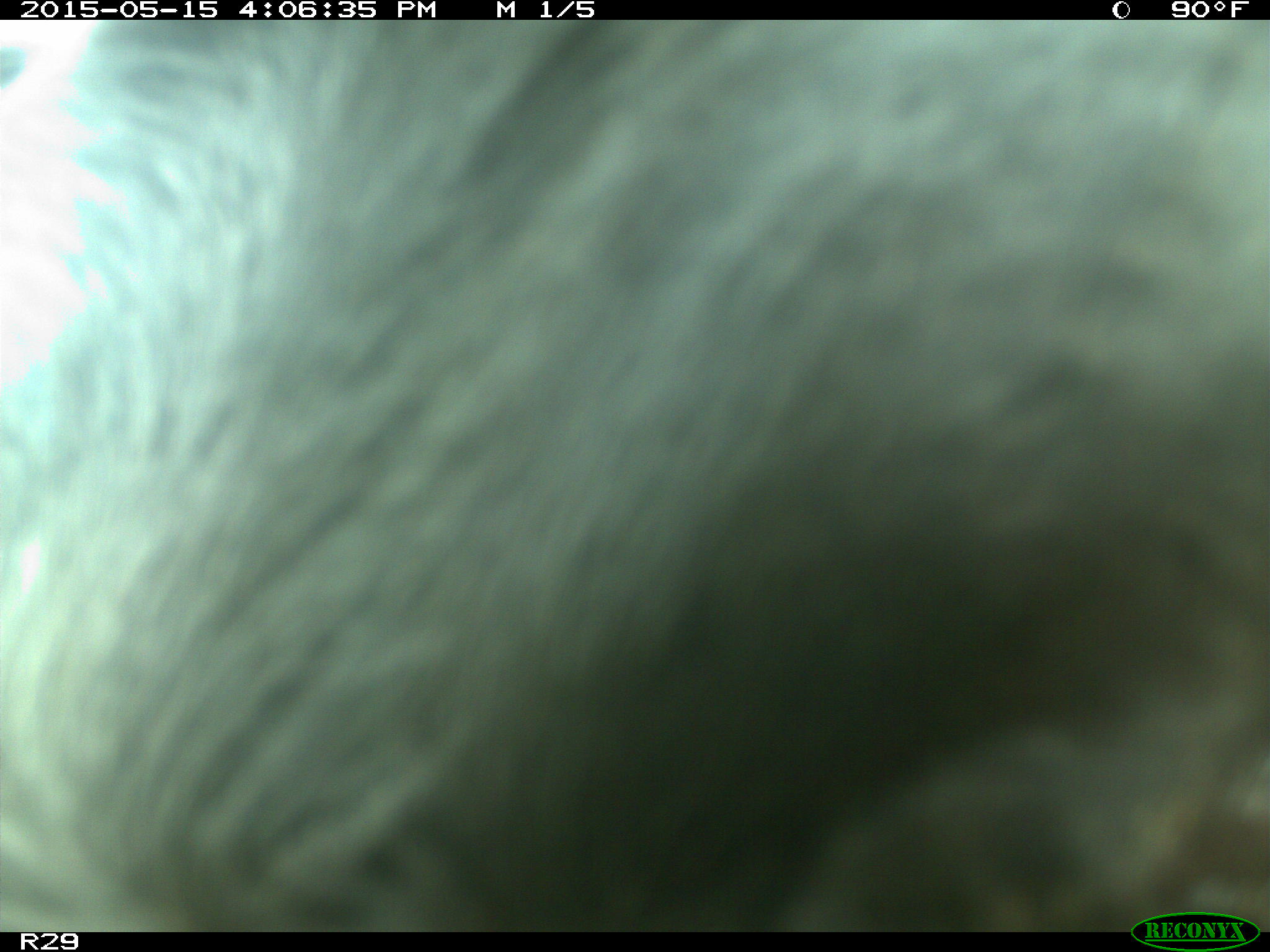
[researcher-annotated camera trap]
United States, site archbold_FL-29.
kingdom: Animalia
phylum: Chordata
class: Mammalia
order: Artiodactyla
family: Bovidae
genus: Bos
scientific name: Bos taurus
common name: domestic cow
Bos taurus (domestic cow).